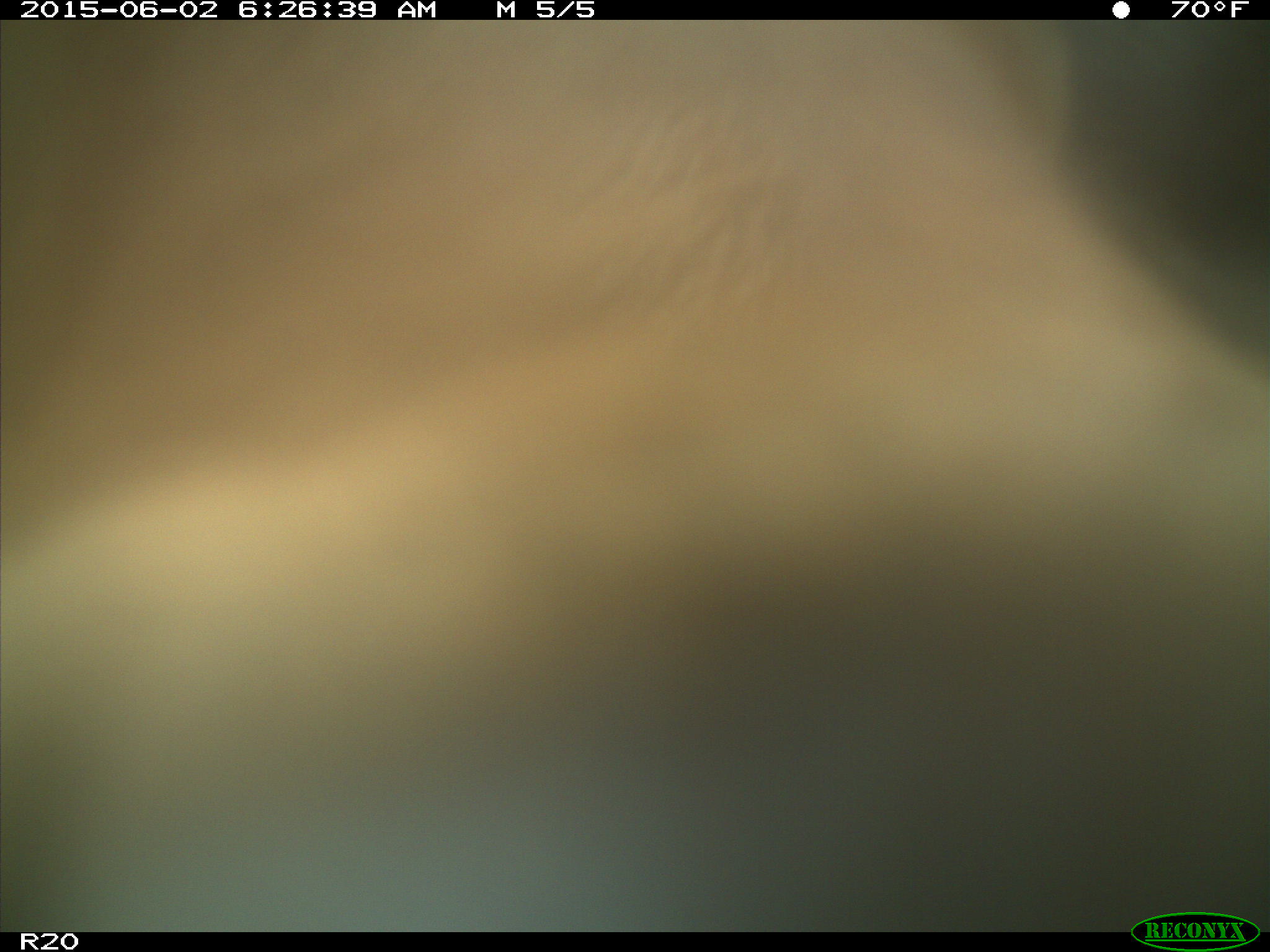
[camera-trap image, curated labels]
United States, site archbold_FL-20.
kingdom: Animalia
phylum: Chordata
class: Mammalia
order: Artiodactyla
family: Bovidae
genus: Bos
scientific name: Bos taurus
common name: domestic cow